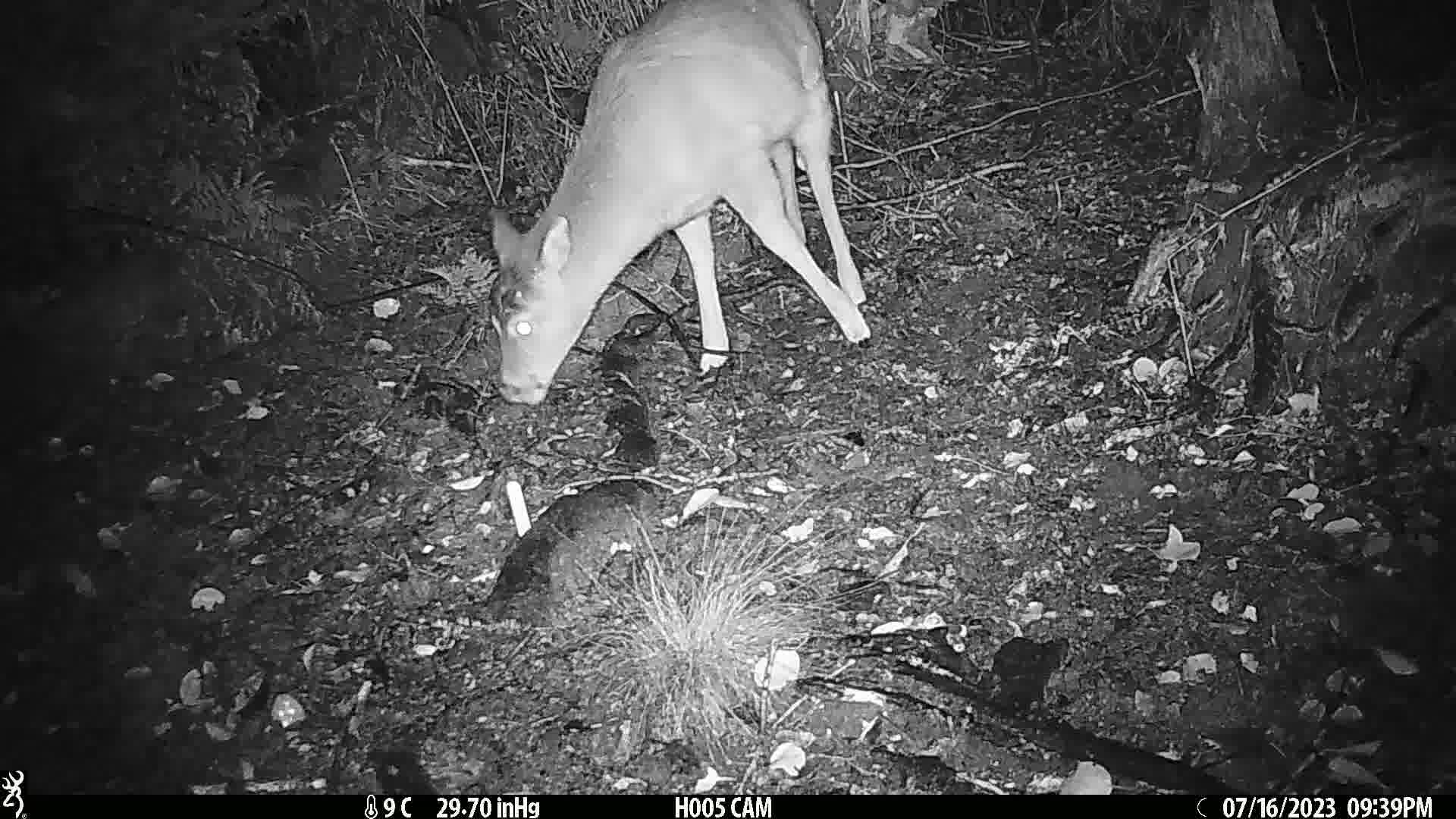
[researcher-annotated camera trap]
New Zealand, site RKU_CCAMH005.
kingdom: Animalia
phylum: Chordata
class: Mammalia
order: Artiodactyla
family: Cervidae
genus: Odocoileus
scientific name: Odocoileus virginianus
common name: white-tailed deer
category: white tailed deer